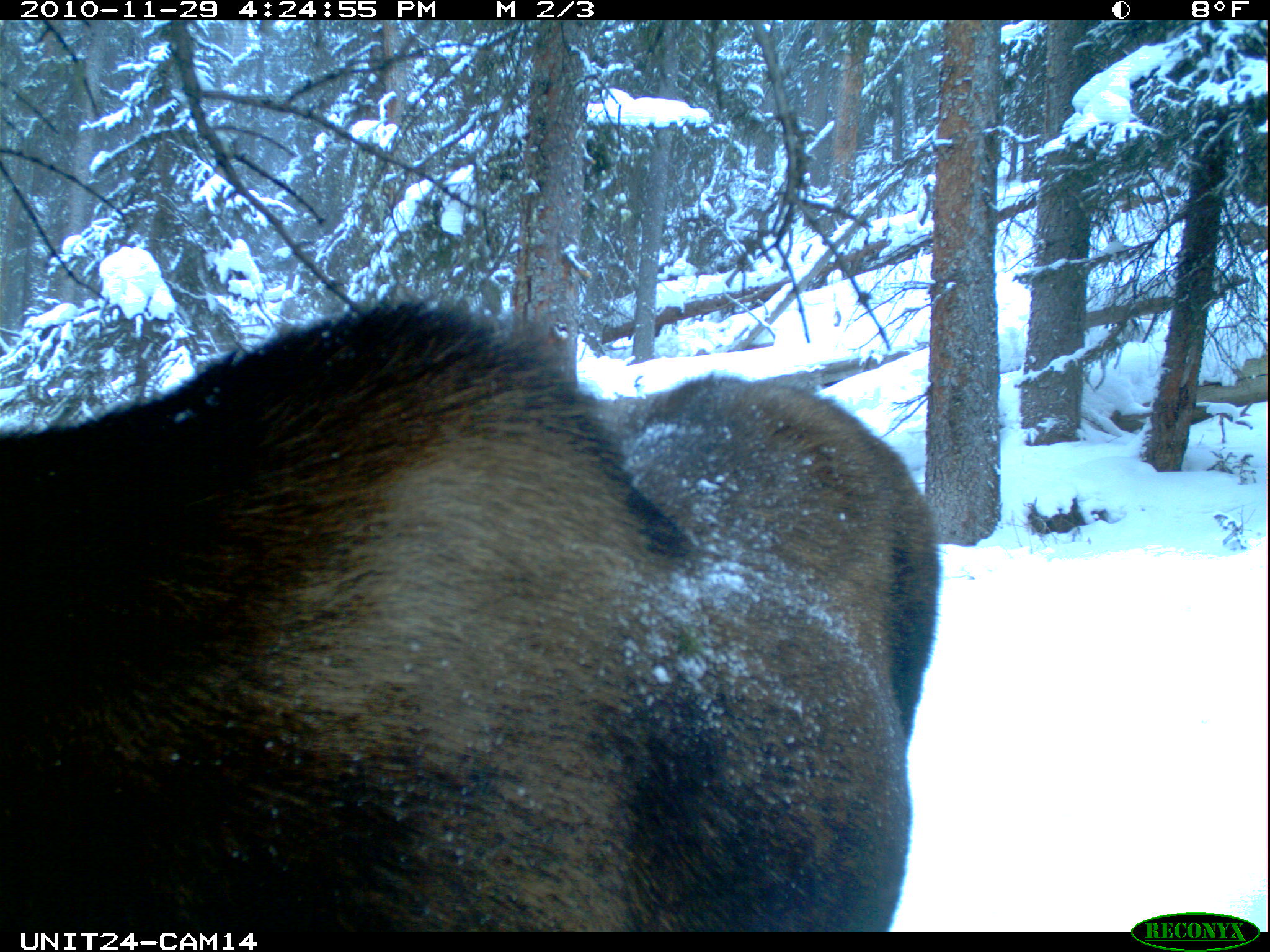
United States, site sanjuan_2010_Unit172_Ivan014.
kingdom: Animalia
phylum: Chordata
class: Mammalia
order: Artiodactyla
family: Cervidae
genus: Alces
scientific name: Alces alces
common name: moose